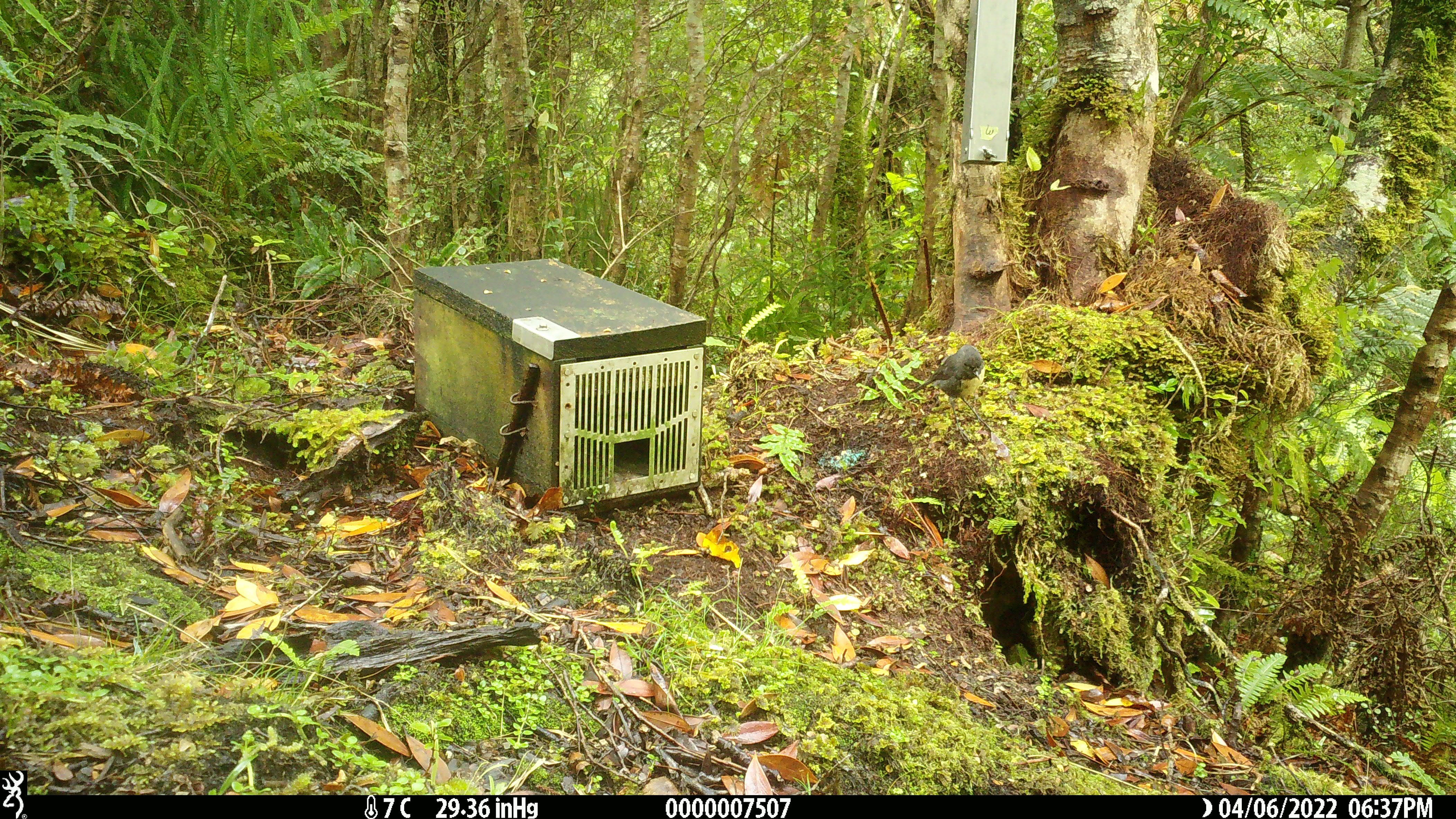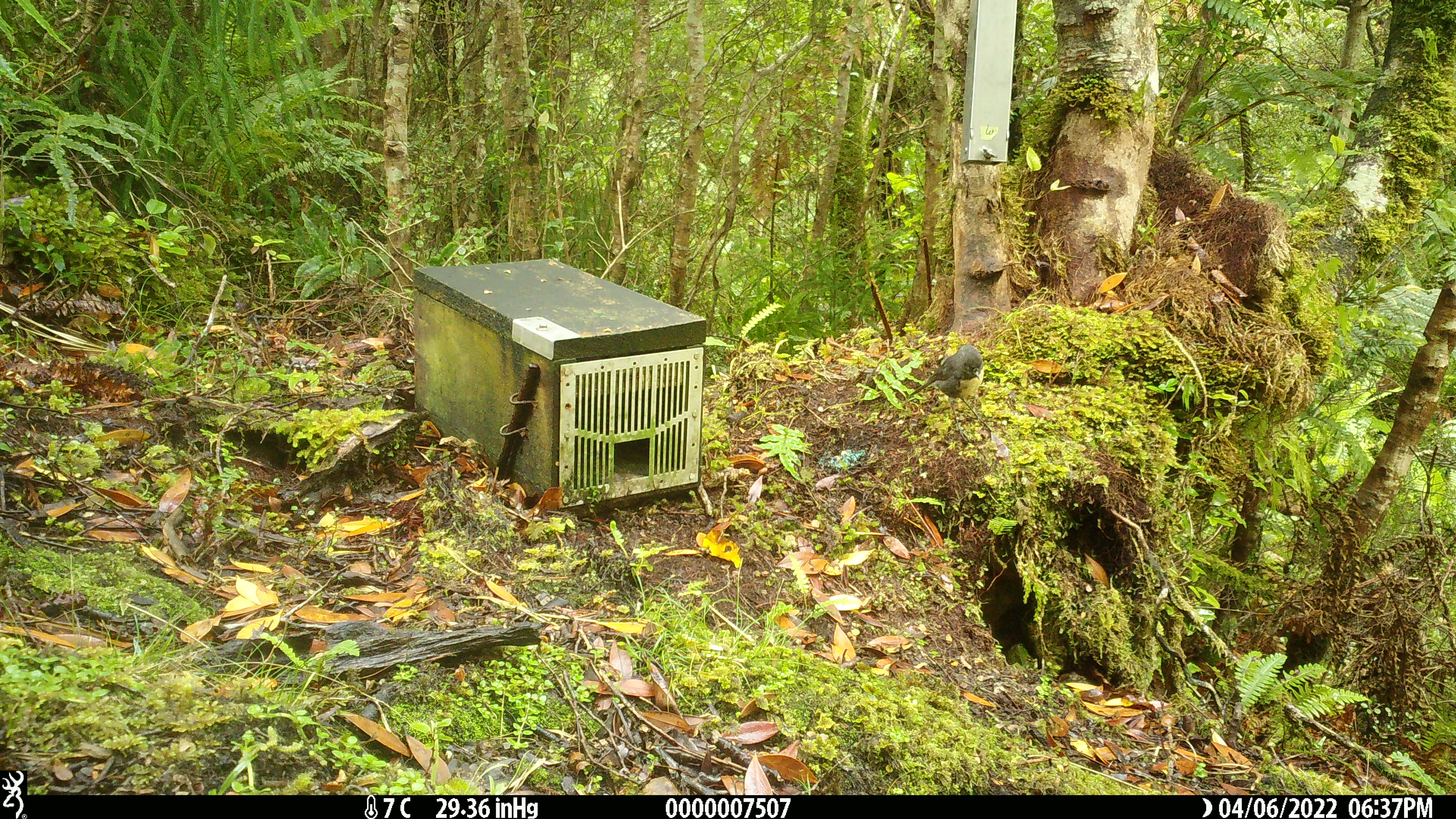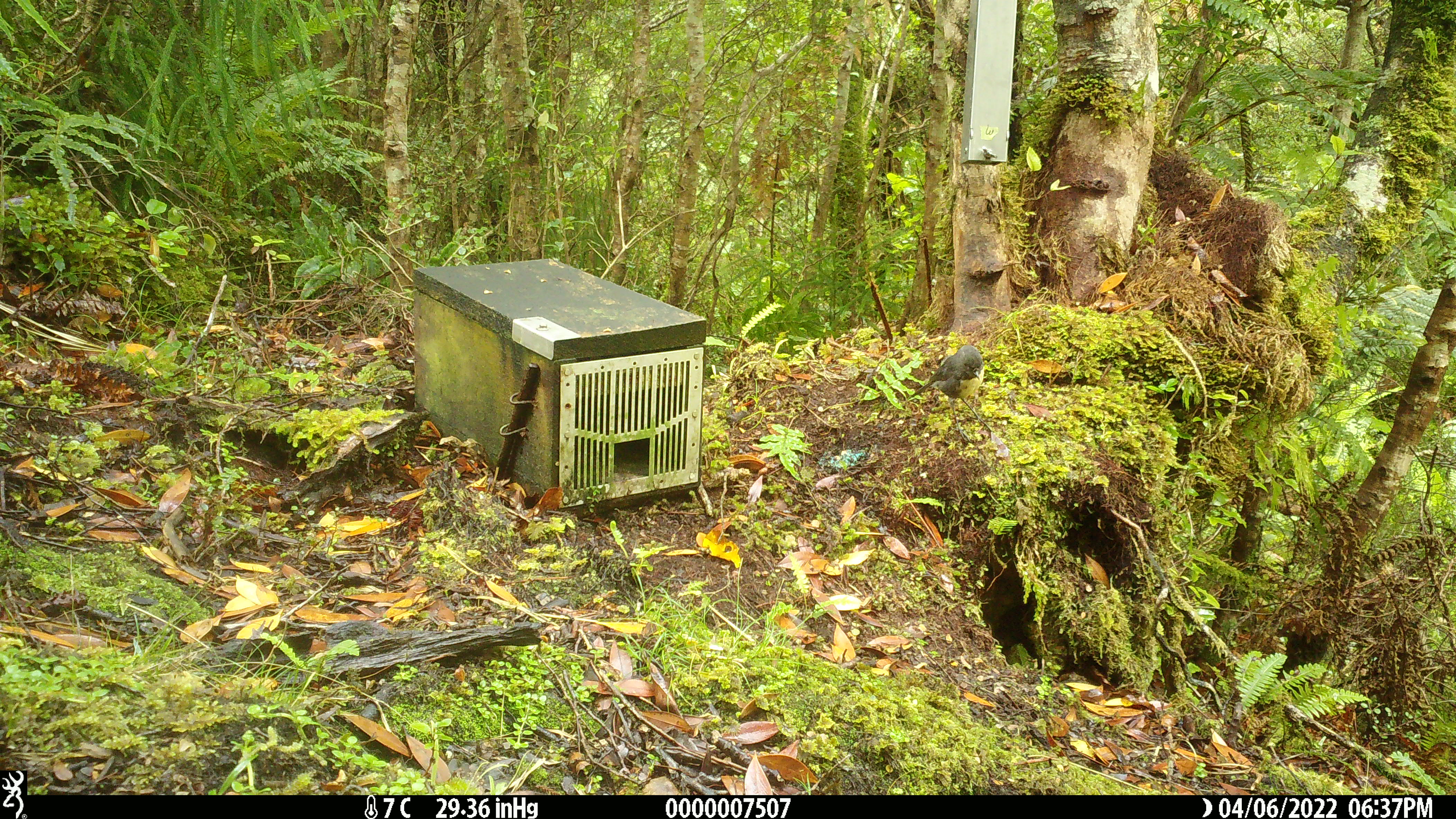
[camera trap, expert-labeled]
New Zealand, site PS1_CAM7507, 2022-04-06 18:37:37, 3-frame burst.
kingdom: Animalia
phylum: Chordata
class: Aves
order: Passeriformes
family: Petroicidae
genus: Petroica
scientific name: Petroica australis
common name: new zealand robin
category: robin